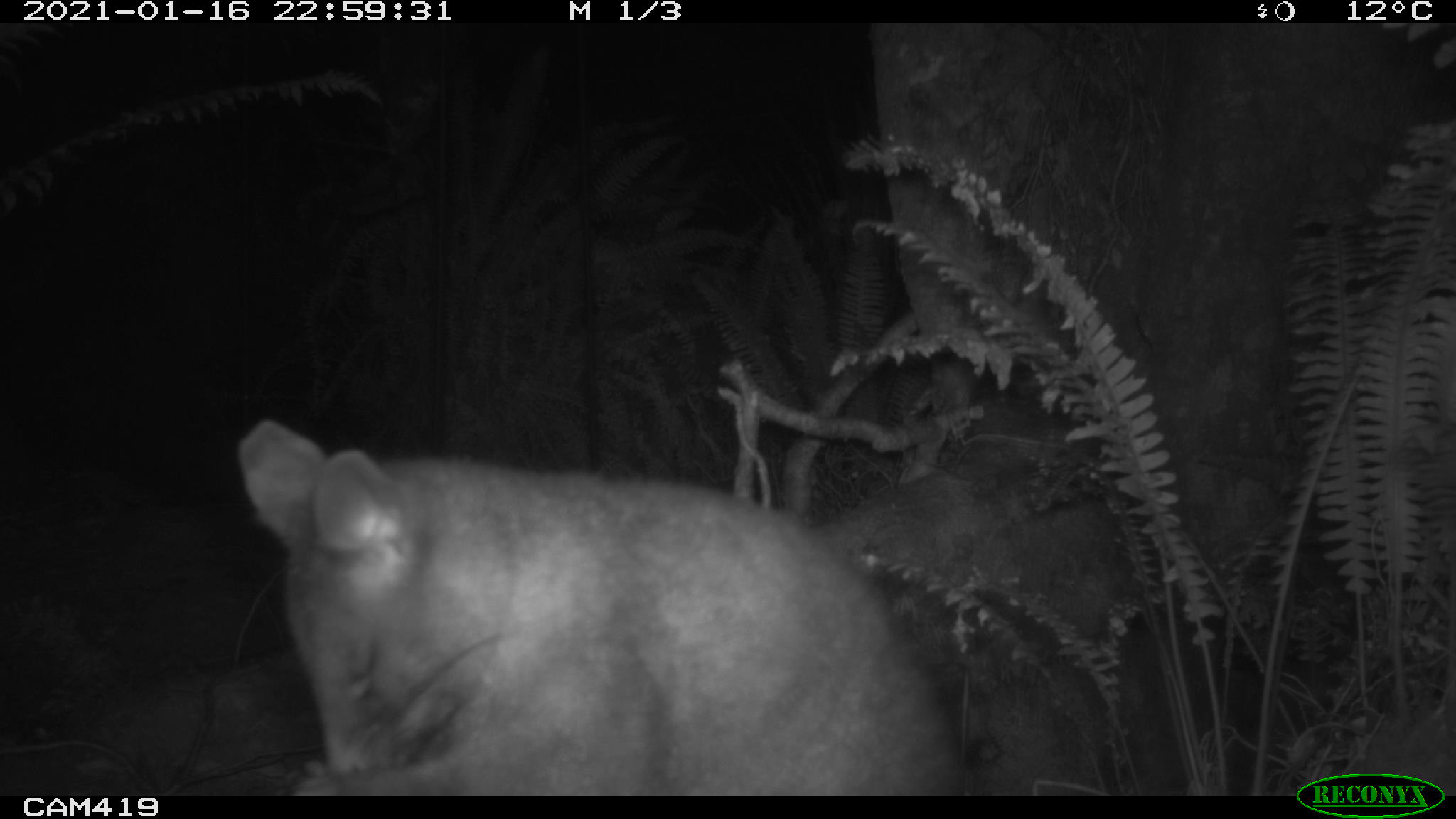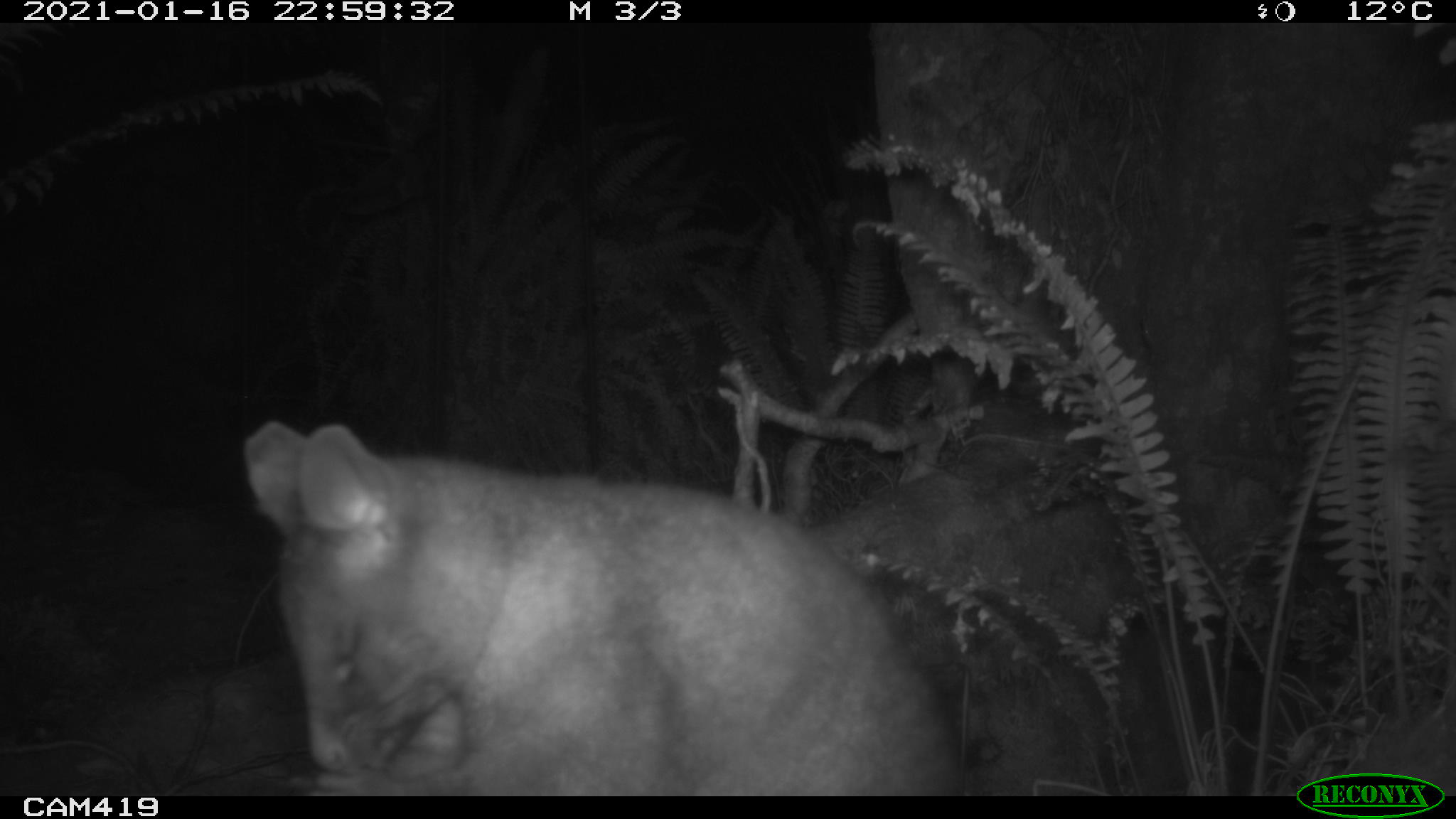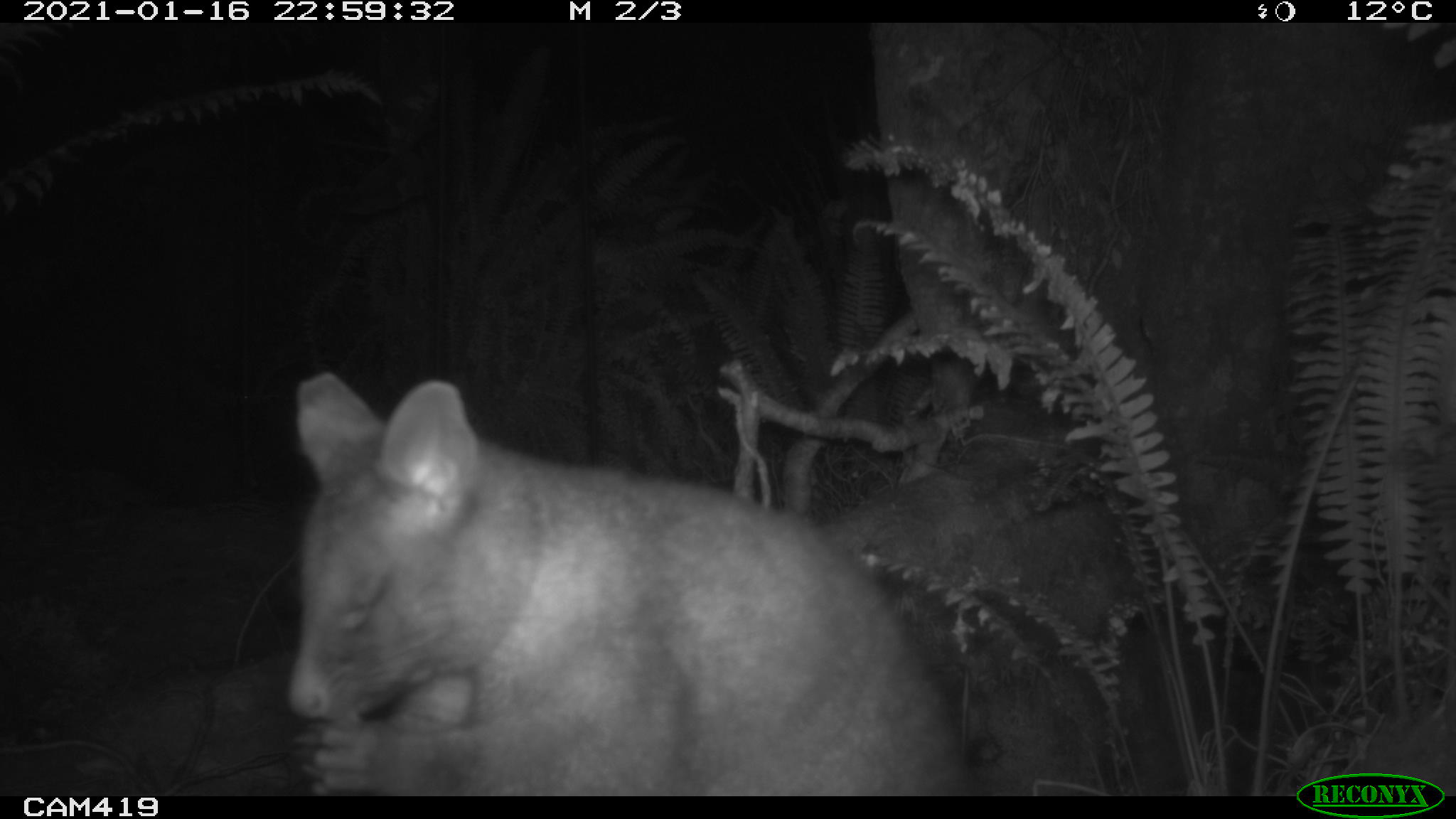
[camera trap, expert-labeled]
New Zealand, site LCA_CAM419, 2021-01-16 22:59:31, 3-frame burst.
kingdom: Animalia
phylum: Chordata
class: Mammalia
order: Diprotodontia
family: Phalangeridae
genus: Trichosurus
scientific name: Trichosurus vulpecula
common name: common brushtail possum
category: possum